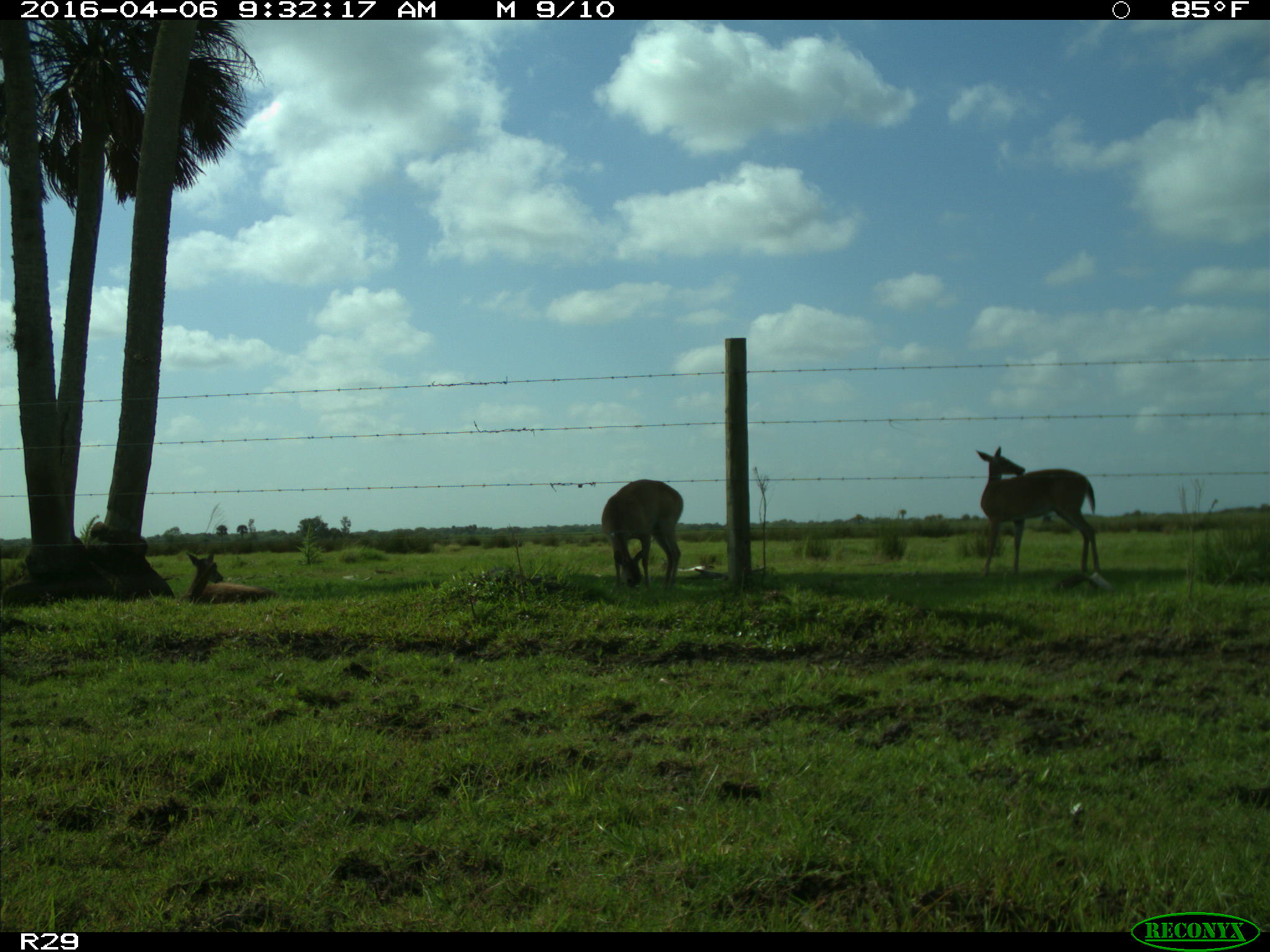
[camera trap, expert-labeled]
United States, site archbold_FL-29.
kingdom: Animalia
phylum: Chordata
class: Mammalia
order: Artiodactyla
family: Cervidae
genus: Odocoileus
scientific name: Odocoileus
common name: deer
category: unidentified deer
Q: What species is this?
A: Unidentified deer (deer) (Odocoileus).